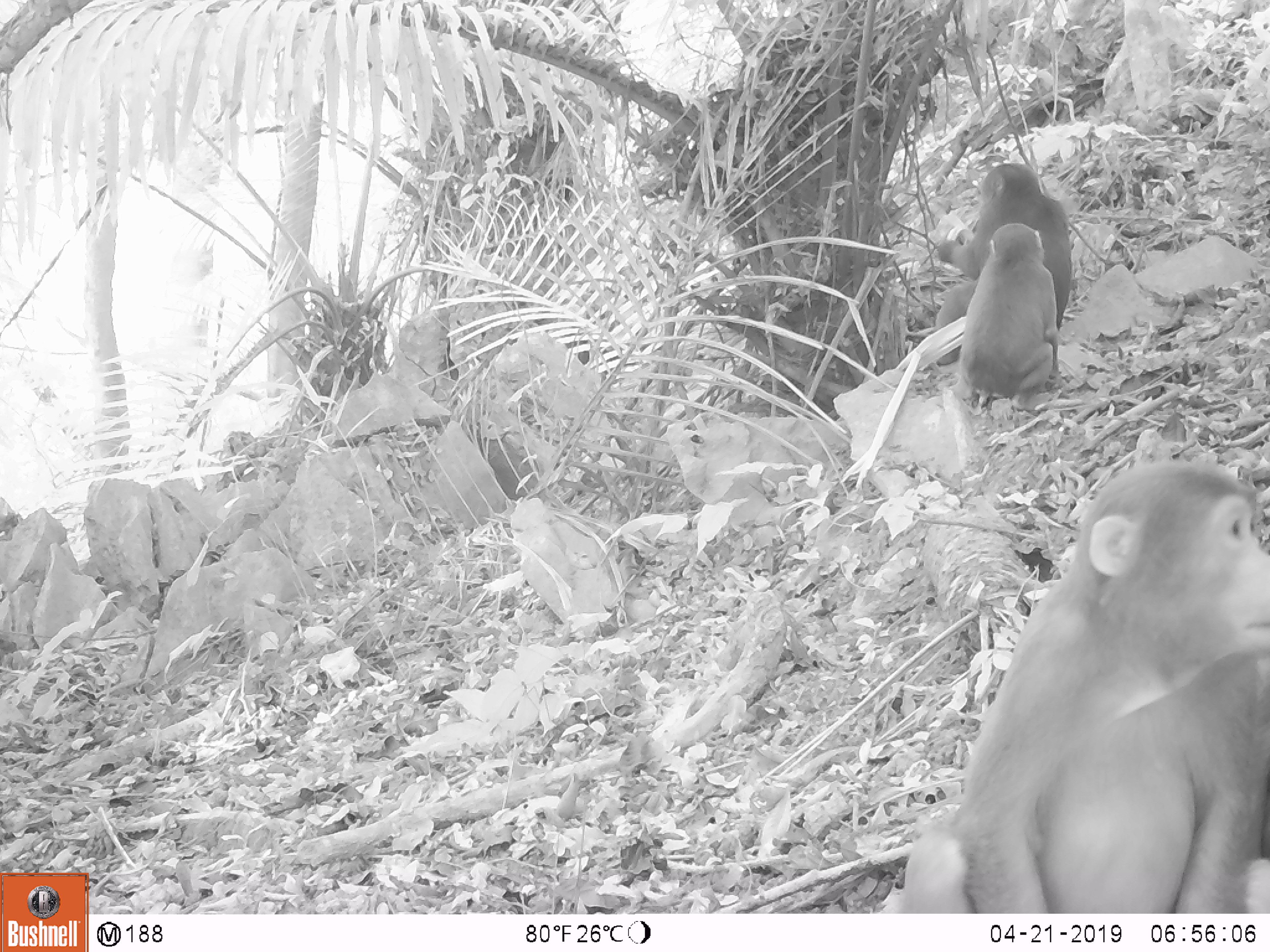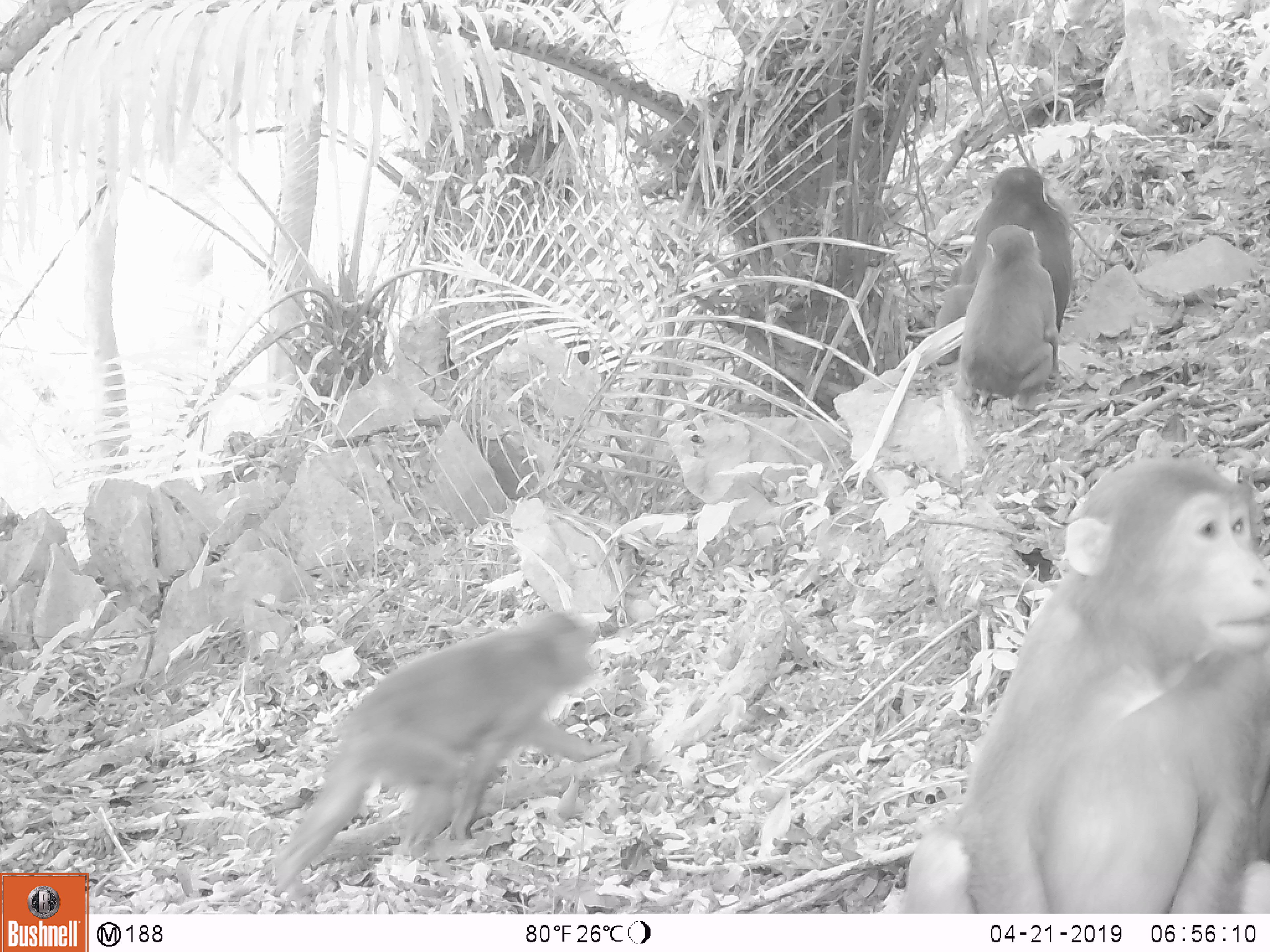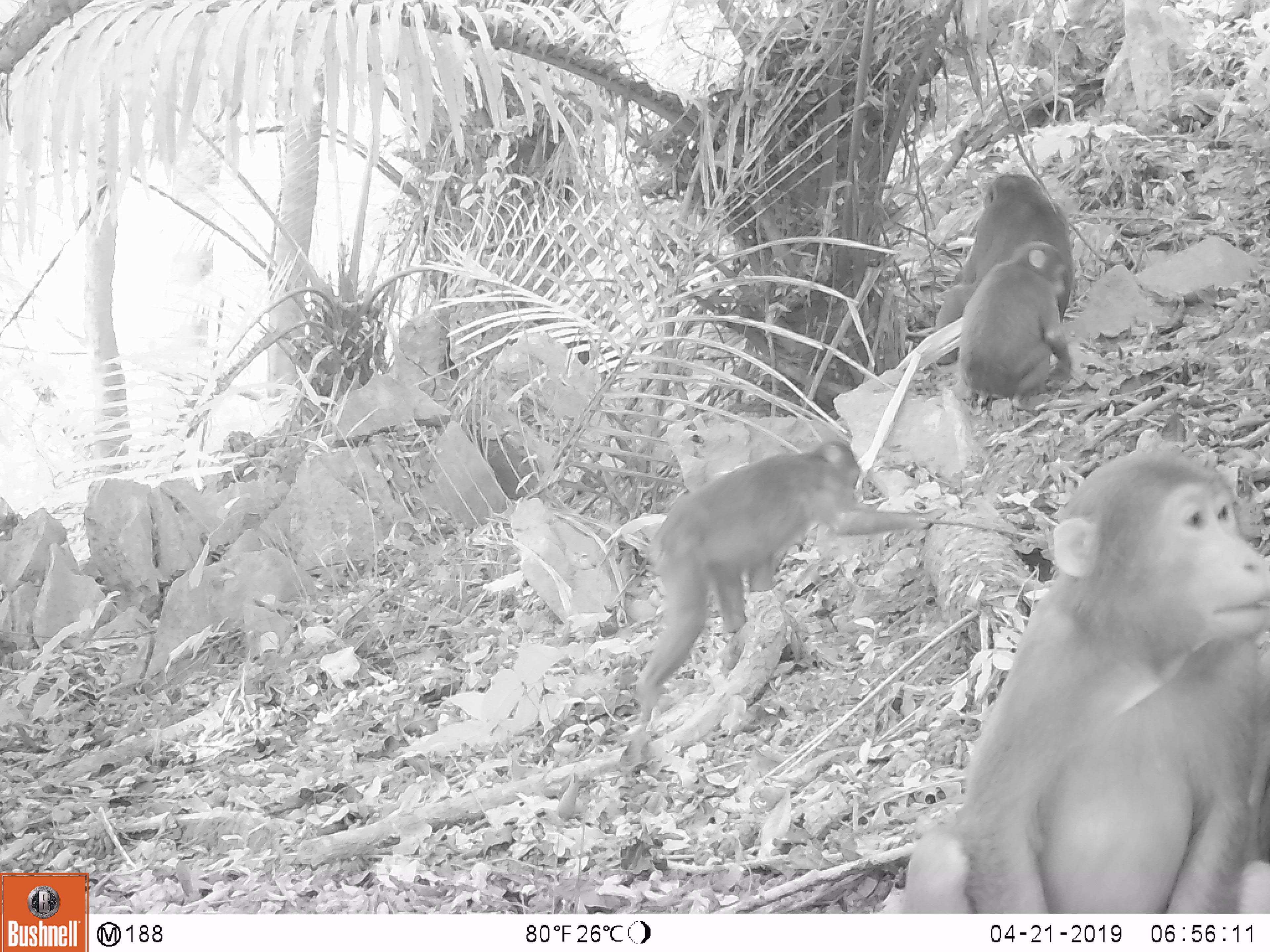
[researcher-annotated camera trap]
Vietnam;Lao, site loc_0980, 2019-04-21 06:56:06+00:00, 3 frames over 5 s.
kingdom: Animalia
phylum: Chordata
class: Mammalia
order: Primates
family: Cercopithecidae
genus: Macaca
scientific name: Macaca arctoides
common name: stump-tailed macaque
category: stump tailed macaque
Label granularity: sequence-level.